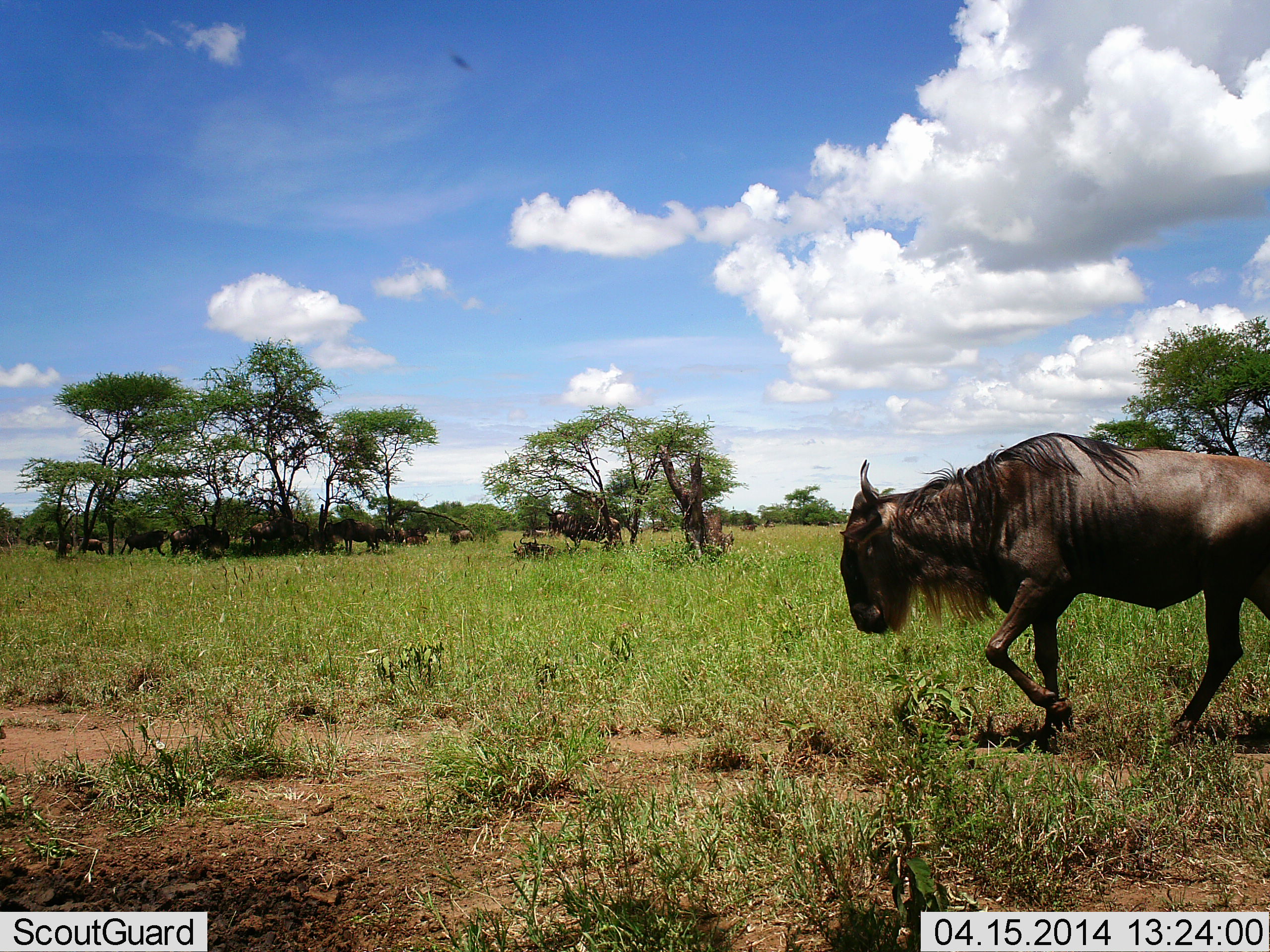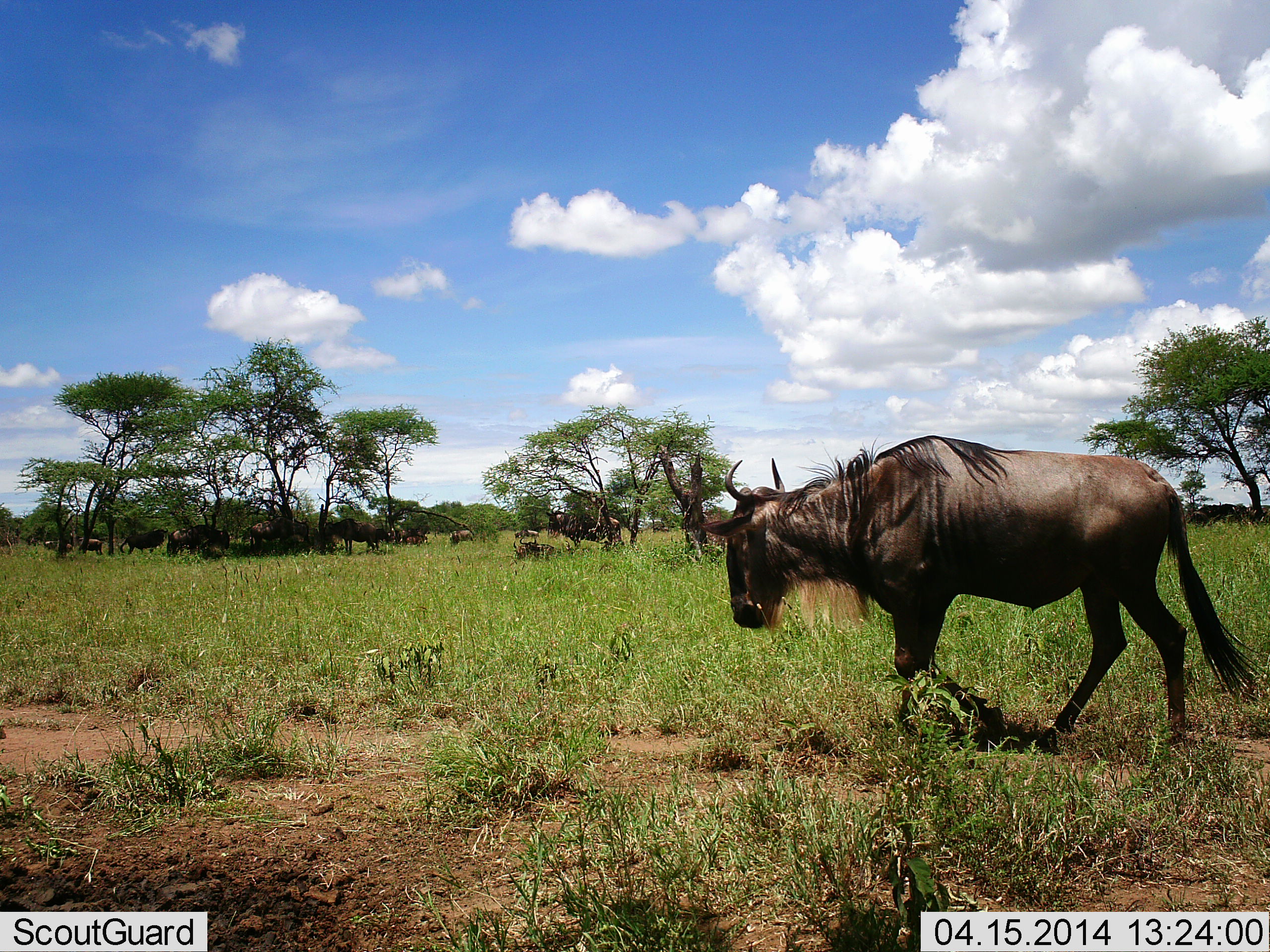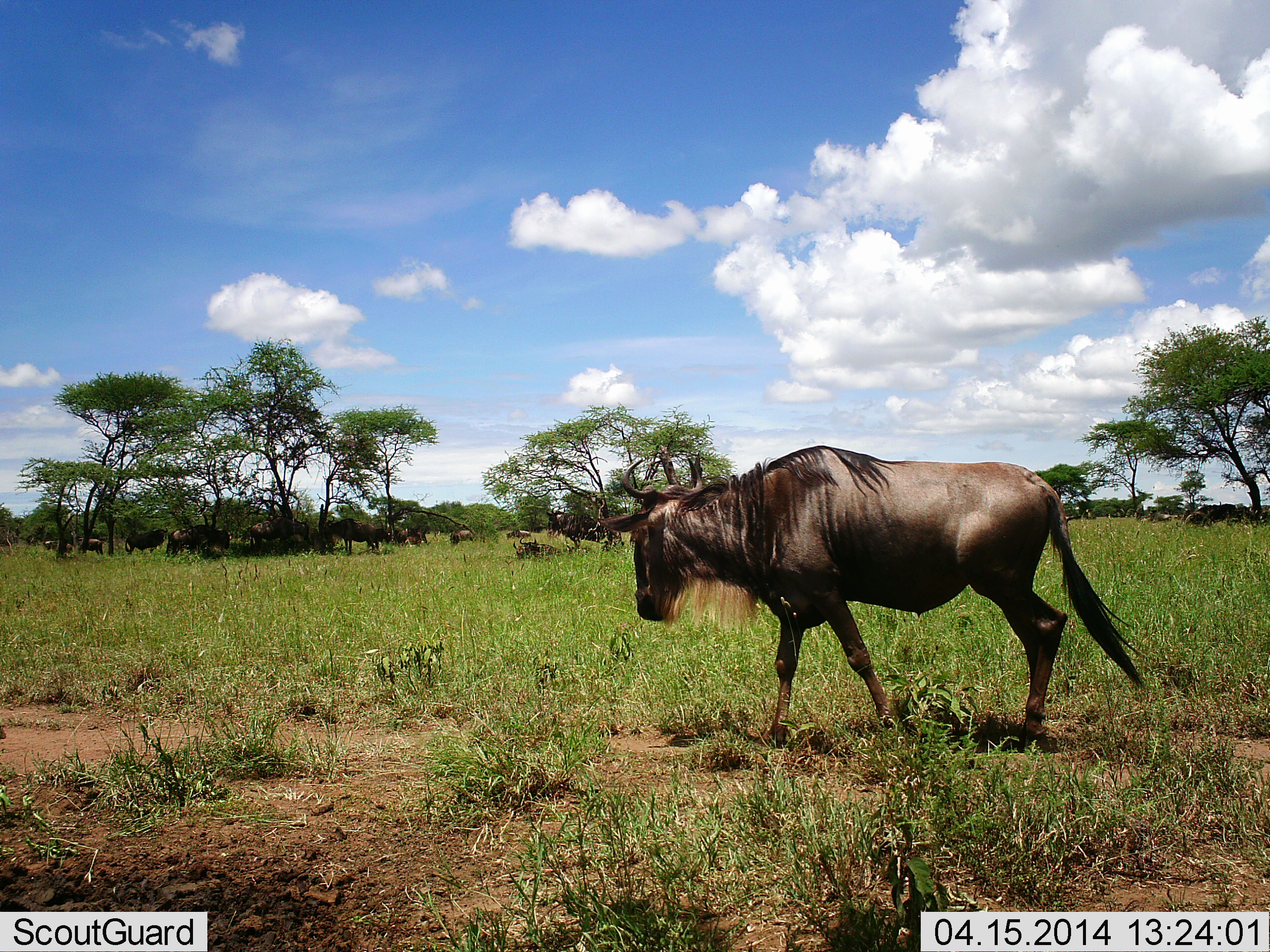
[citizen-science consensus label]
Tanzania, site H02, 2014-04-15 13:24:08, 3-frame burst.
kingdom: Animalia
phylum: Chordata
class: Mammalia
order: Artiodactyla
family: Bovidae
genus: Connochaetes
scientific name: Connochaetes taurinus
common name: blue wildebeest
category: wildebeest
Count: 11-50.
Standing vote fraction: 49%.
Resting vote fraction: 36%.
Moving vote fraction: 87%.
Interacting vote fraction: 8%.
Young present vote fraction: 2%.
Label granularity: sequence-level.